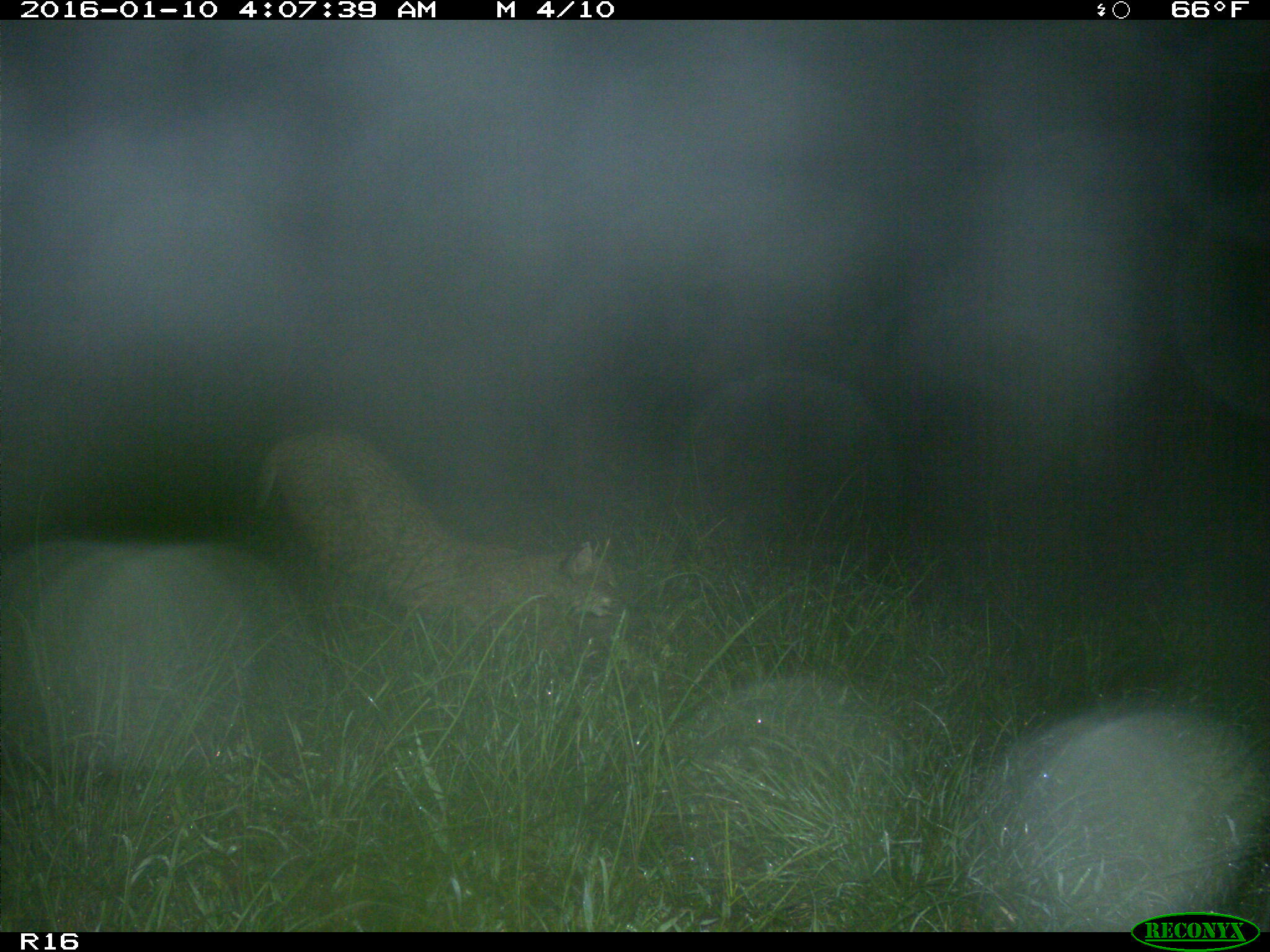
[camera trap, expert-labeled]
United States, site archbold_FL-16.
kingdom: Animalia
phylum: Chordata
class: Mammalia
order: Carnivora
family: Felidae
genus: Lynx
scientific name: Lynx rufus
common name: bobcat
Lynx rufus (bobcat).